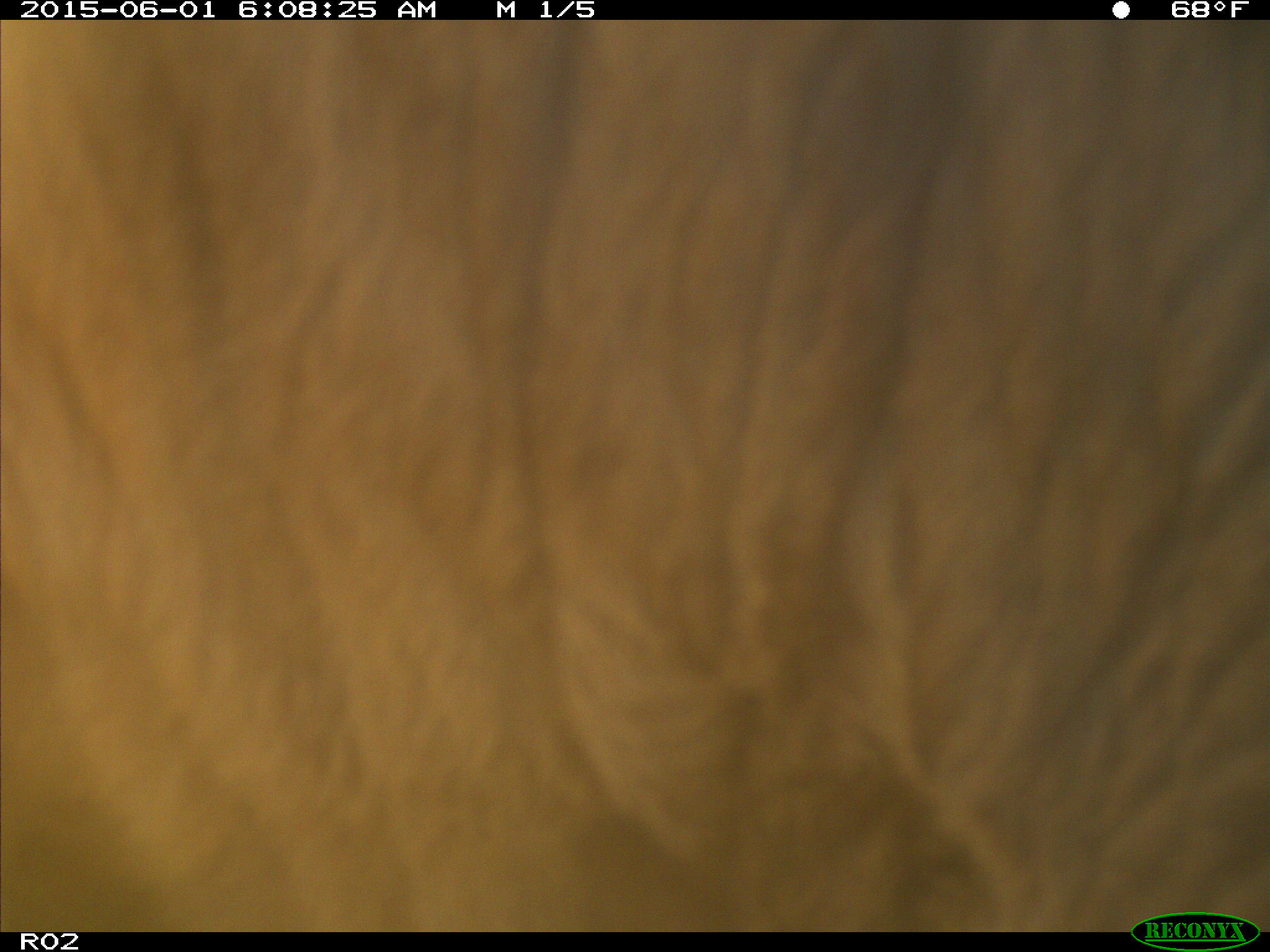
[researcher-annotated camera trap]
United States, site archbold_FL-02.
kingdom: Animalia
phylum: Chordata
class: Mammalia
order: Artiodactyla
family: Bovidae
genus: Bos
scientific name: Bos taurus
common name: domestic cow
Bos taurus (domestic cow).